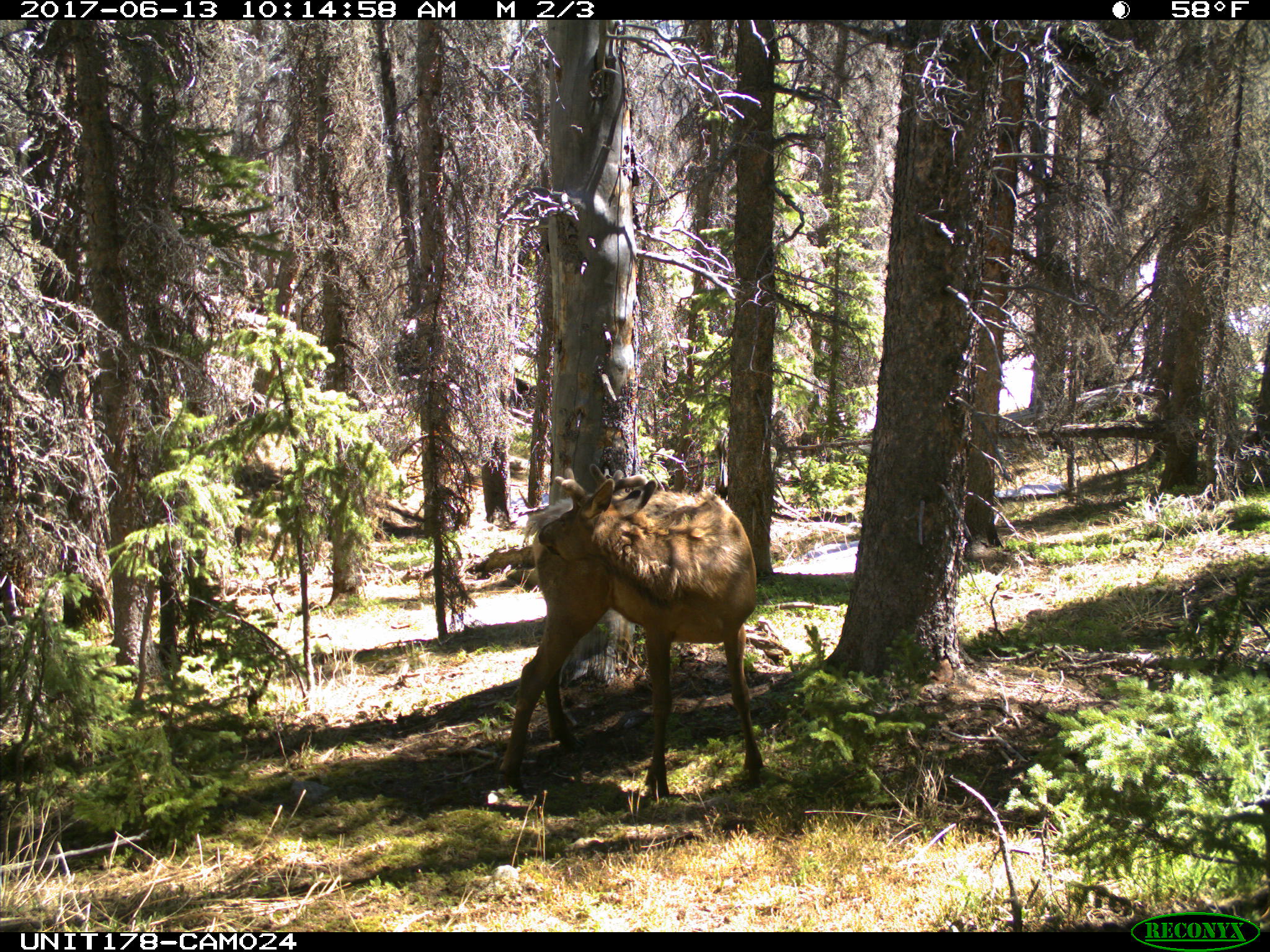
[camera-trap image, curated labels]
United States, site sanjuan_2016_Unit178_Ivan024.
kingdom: Animalia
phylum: Chordata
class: Mammalia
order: Artiodactyla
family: Cervidae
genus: Cervus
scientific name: Cervus elaphus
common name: red deer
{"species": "Cervus elaphus (red deer)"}